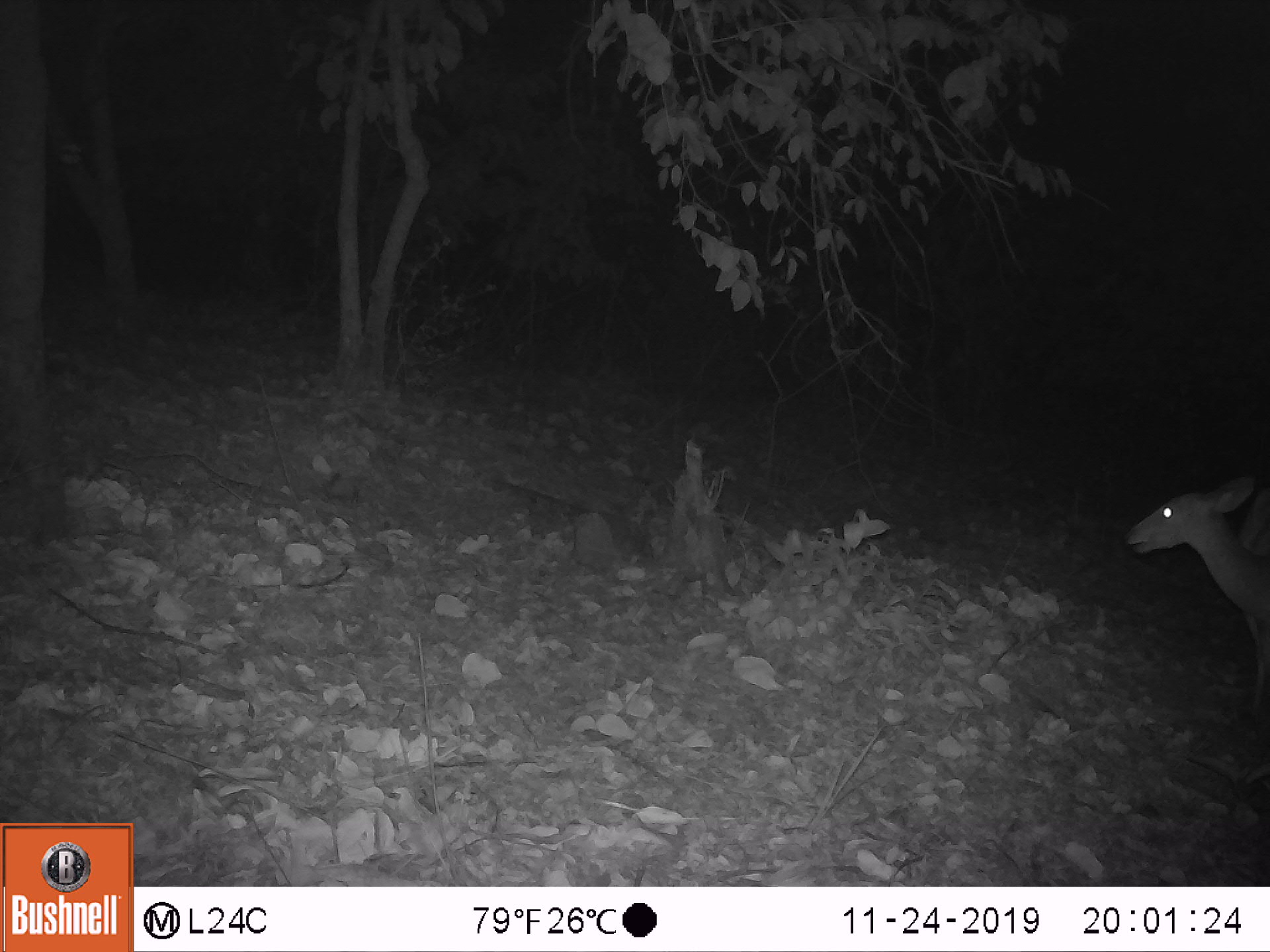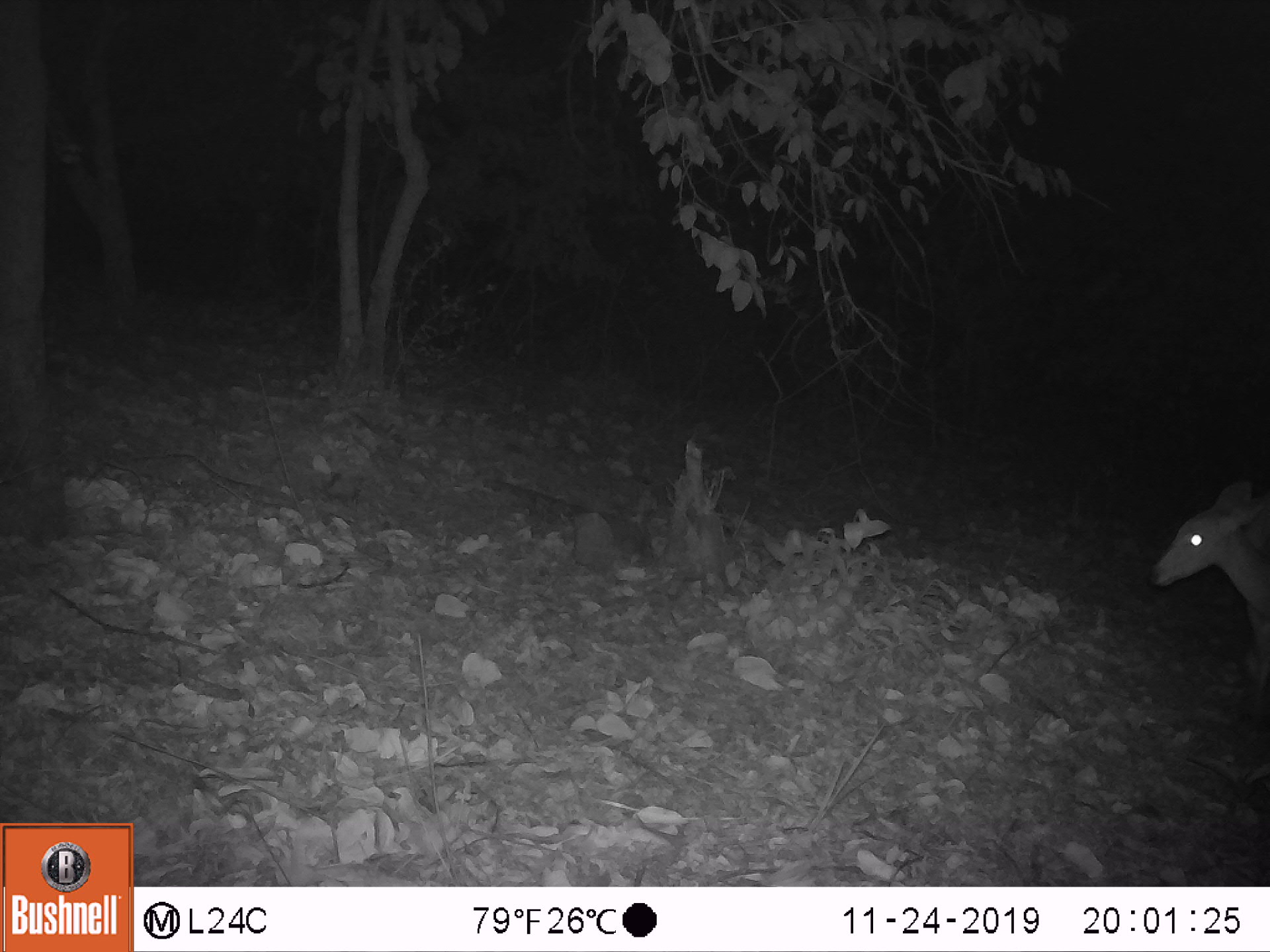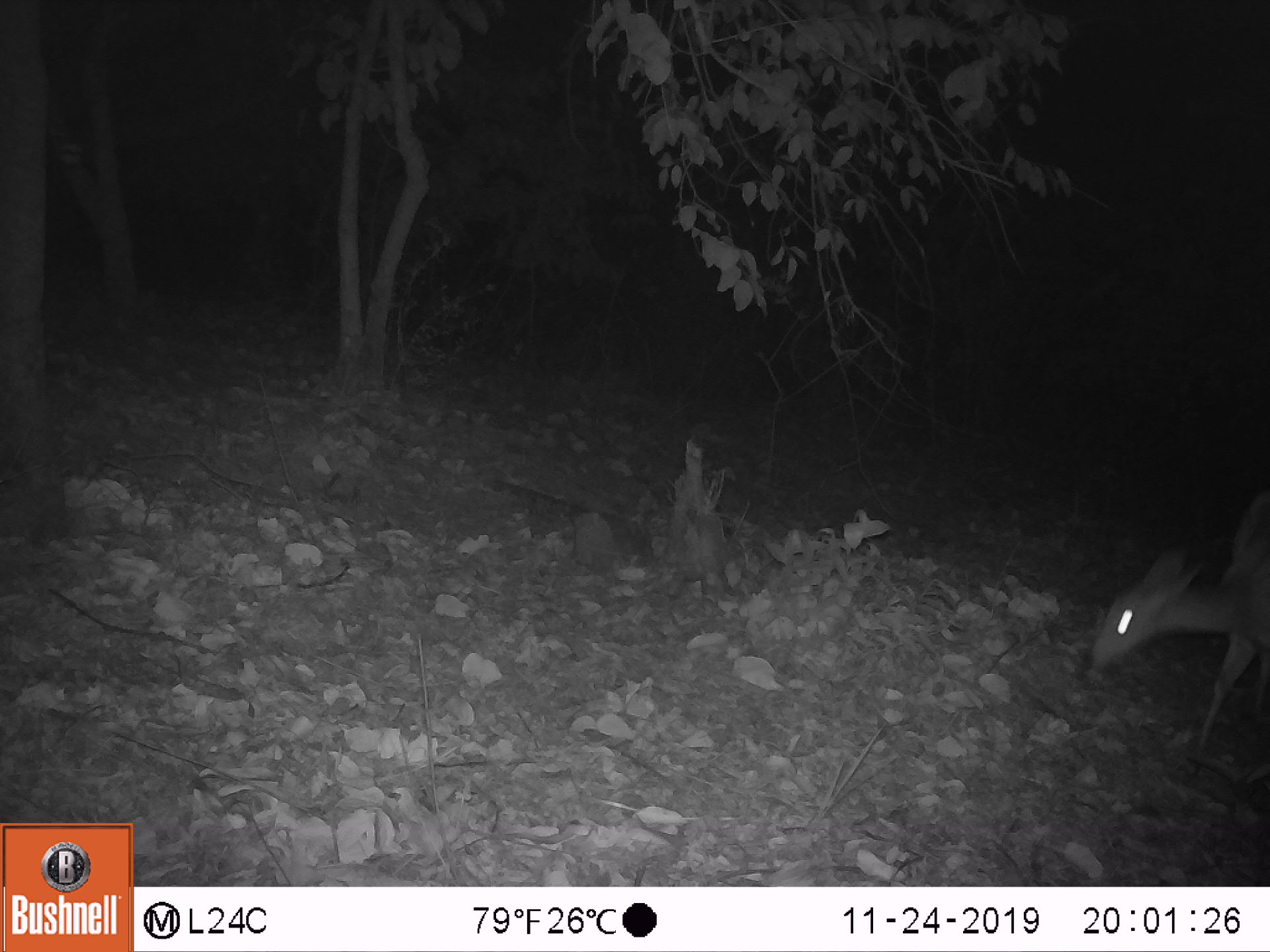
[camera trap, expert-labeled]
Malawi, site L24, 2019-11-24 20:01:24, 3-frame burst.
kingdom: Animalia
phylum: Chordata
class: Mammalia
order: Artiodactyla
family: Bovidae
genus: Tragelaphus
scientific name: Tragelaphus sylvaticus sylvaticus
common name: cape bushbuck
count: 1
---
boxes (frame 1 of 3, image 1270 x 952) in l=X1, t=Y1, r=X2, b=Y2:
cape bushbuck: l=1120, t=470, r=1269, b=731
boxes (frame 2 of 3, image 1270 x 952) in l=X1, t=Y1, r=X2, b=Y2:
cape bushbuck: l=1142, t=470, r=1269, b=738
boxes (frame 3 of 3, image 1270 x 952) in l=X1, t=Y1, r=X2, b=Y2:
cape bushbuck: l=1082, t=483, r=1267, b=787